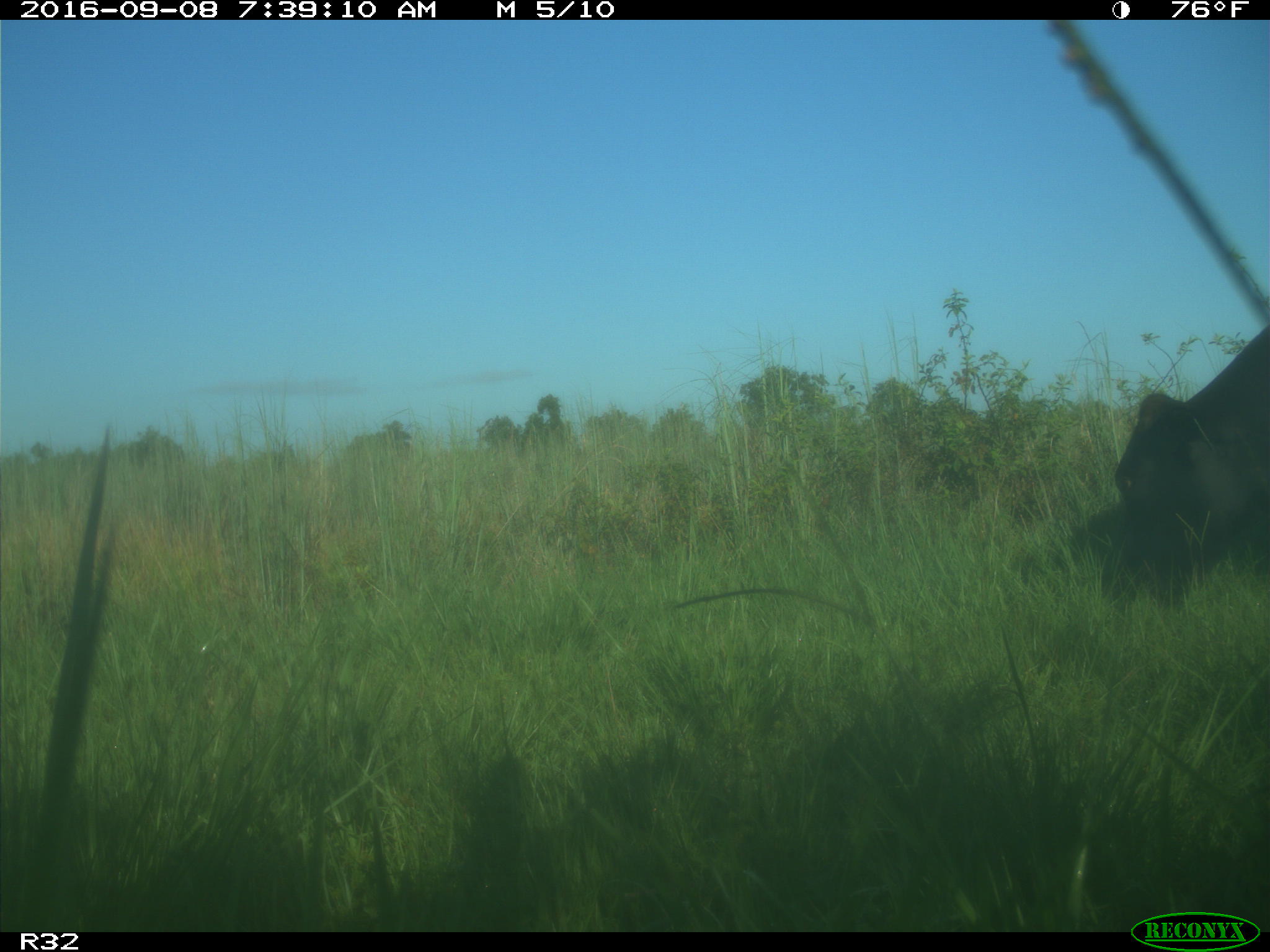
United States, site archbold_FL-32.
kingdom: Animalia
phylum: Chordata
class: Mammalia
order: Artiodactyla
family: Bovidae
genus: Bos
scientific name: Bos taurus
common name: domestic cow